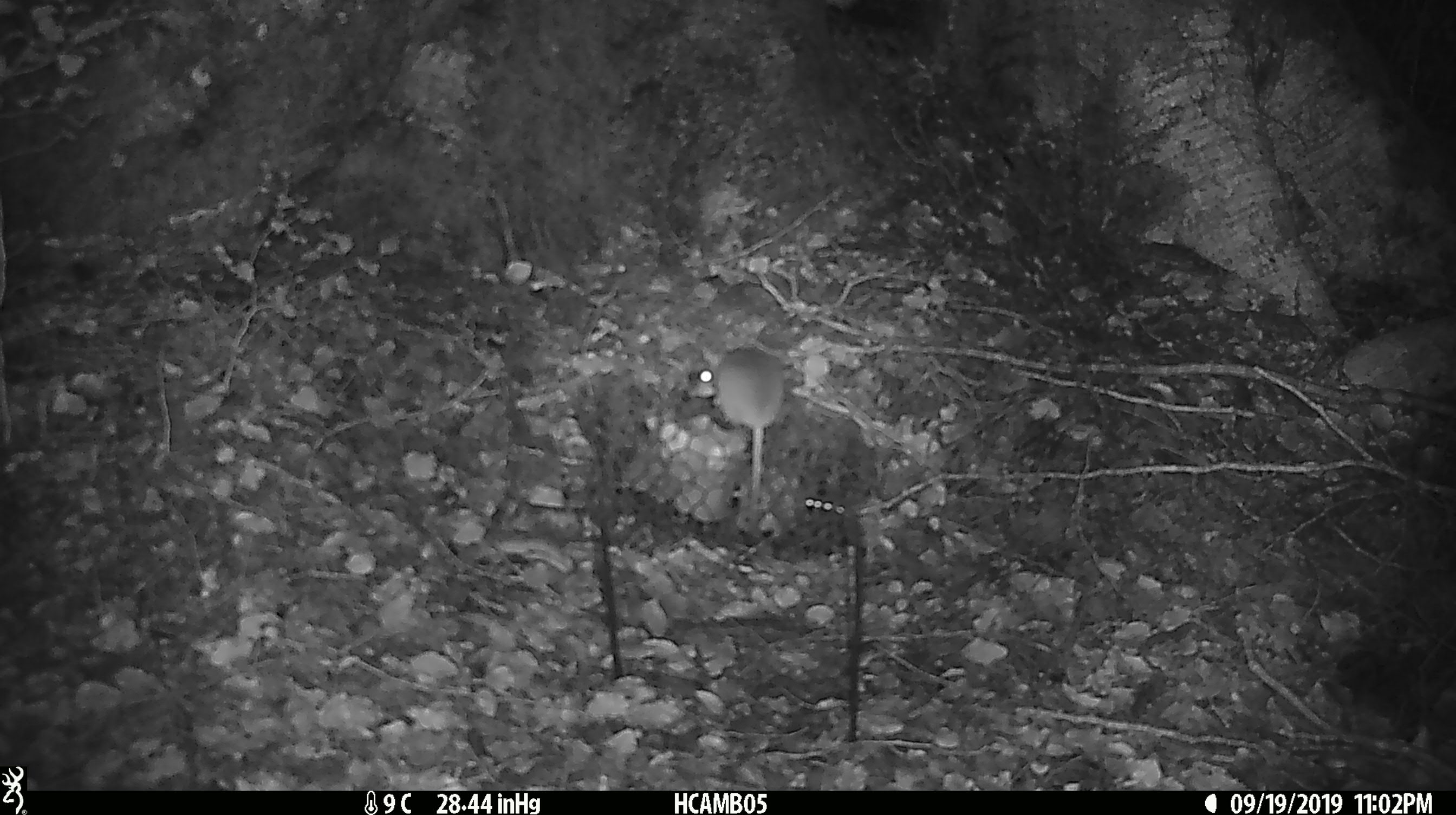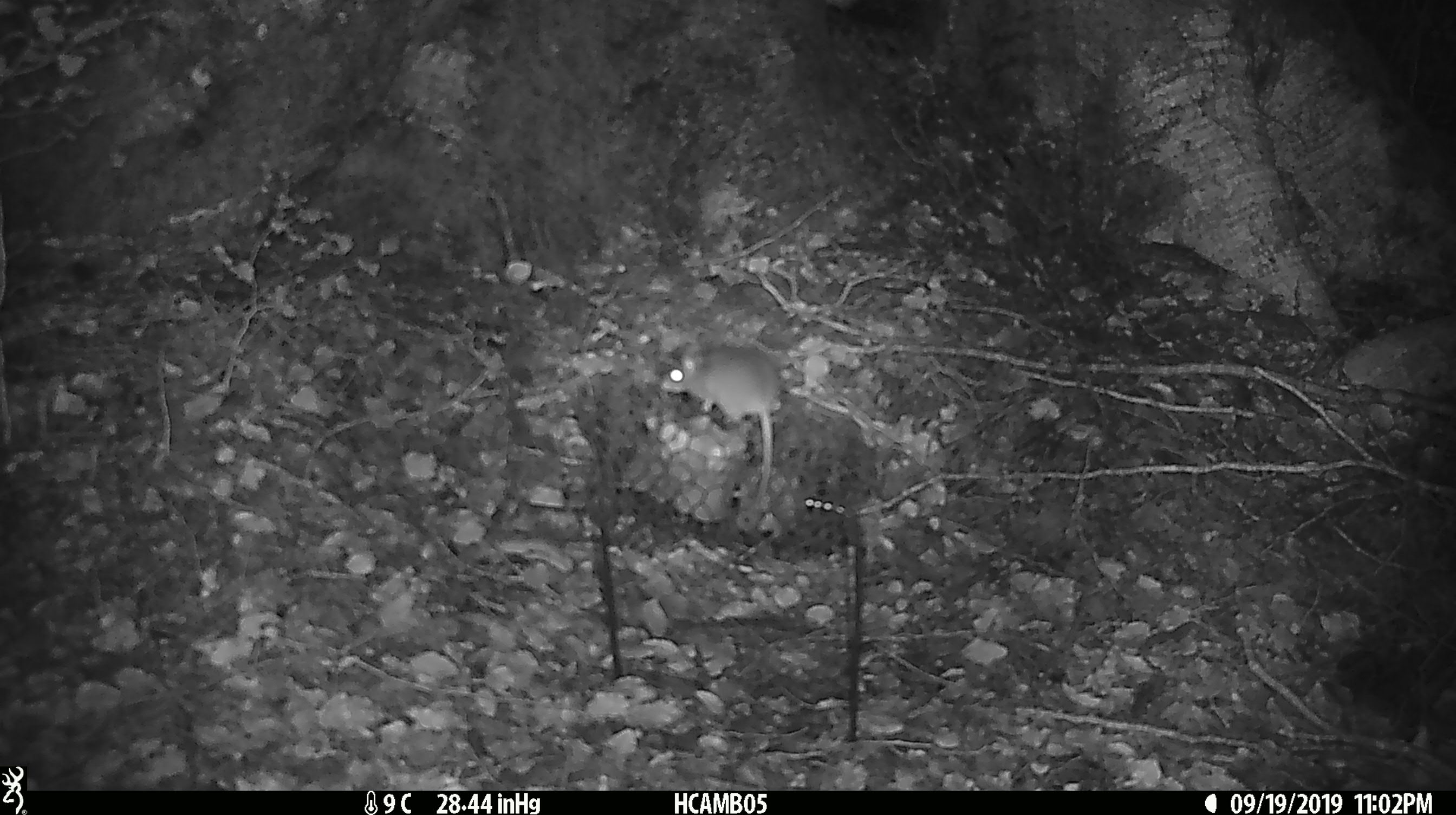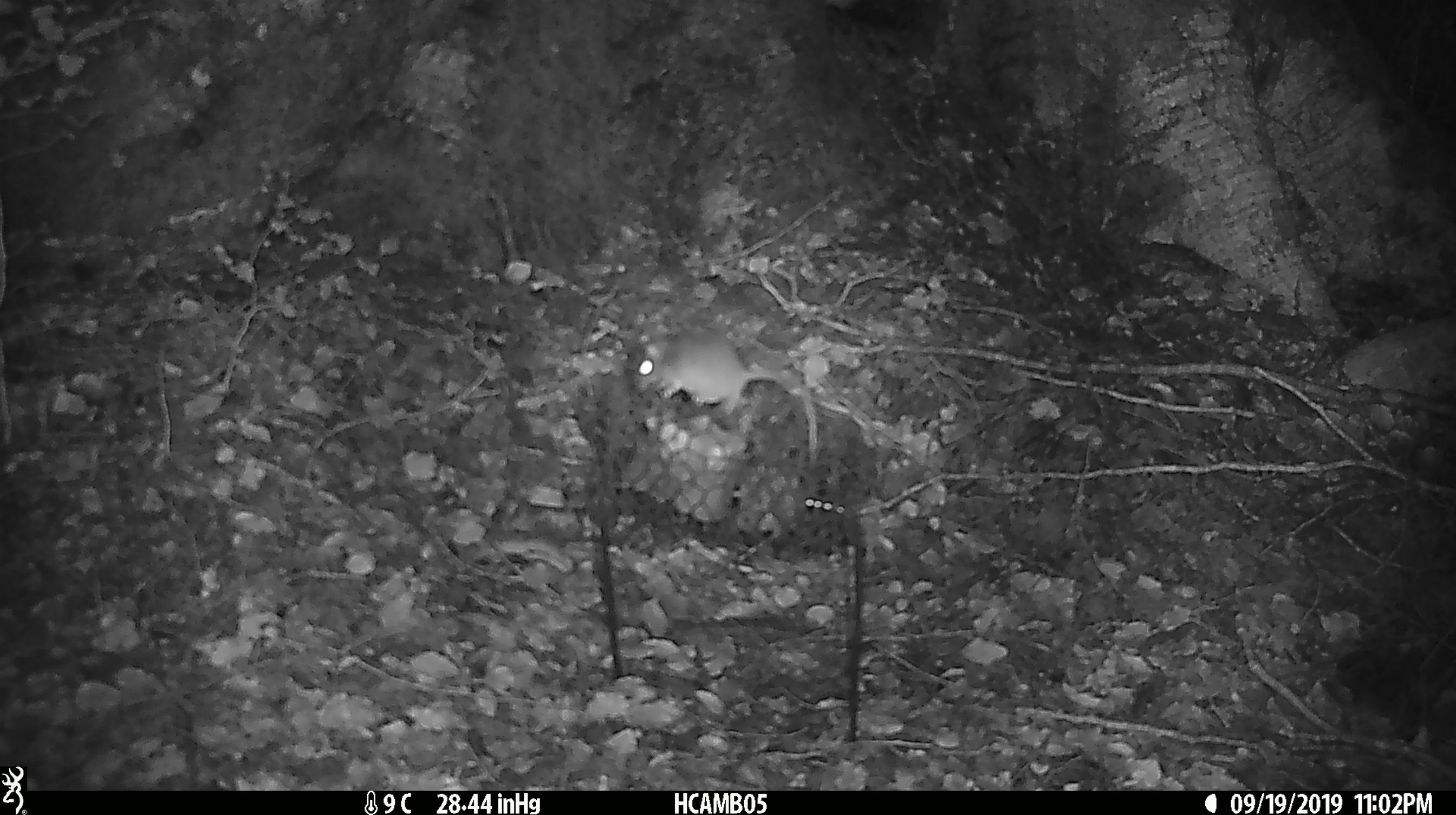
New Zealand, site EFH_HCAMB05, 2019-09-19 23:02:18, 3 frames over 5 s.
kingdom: Animalia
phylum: Chordata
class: Mammalia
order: Rodentia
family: Muridae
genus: Mus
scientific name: Mus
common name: mouse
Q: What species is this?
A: Mouse (Mus).